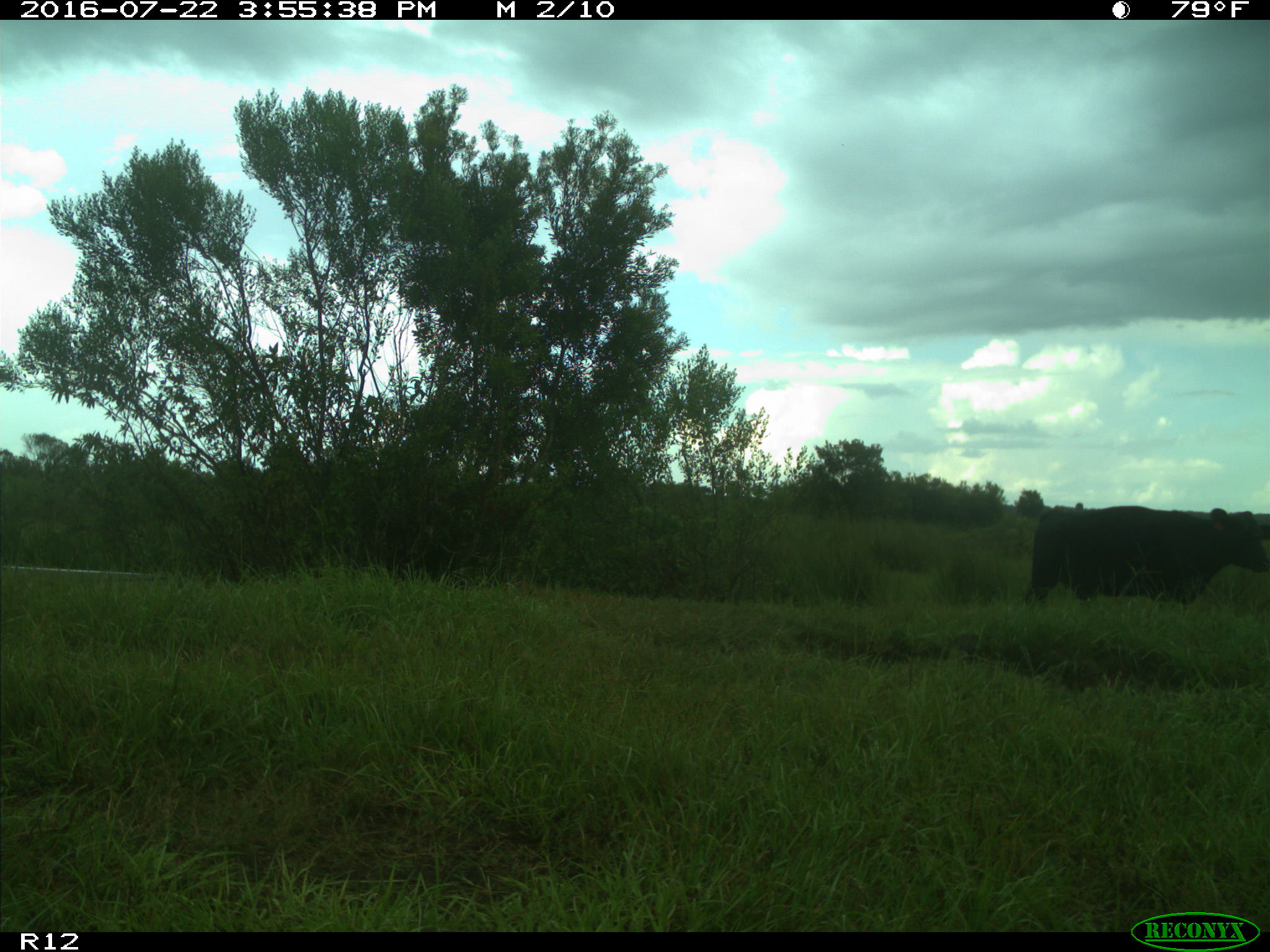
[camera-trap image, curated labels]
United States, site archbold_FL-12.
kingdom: Animalia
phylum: Chordata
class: Mammalia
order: Artiodactyla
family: Bovidae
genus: Bos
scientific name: Bos taurus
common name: domestic cow